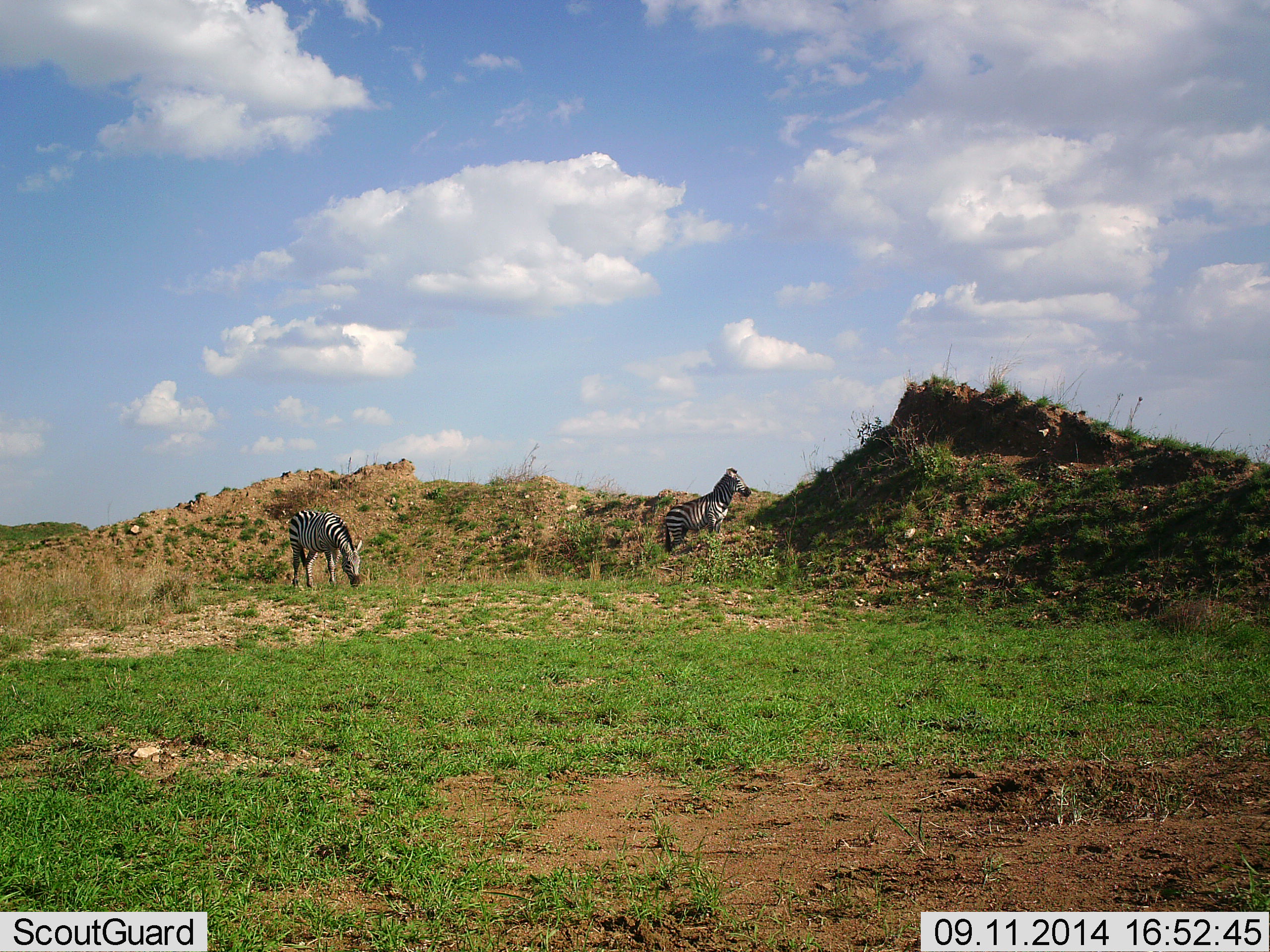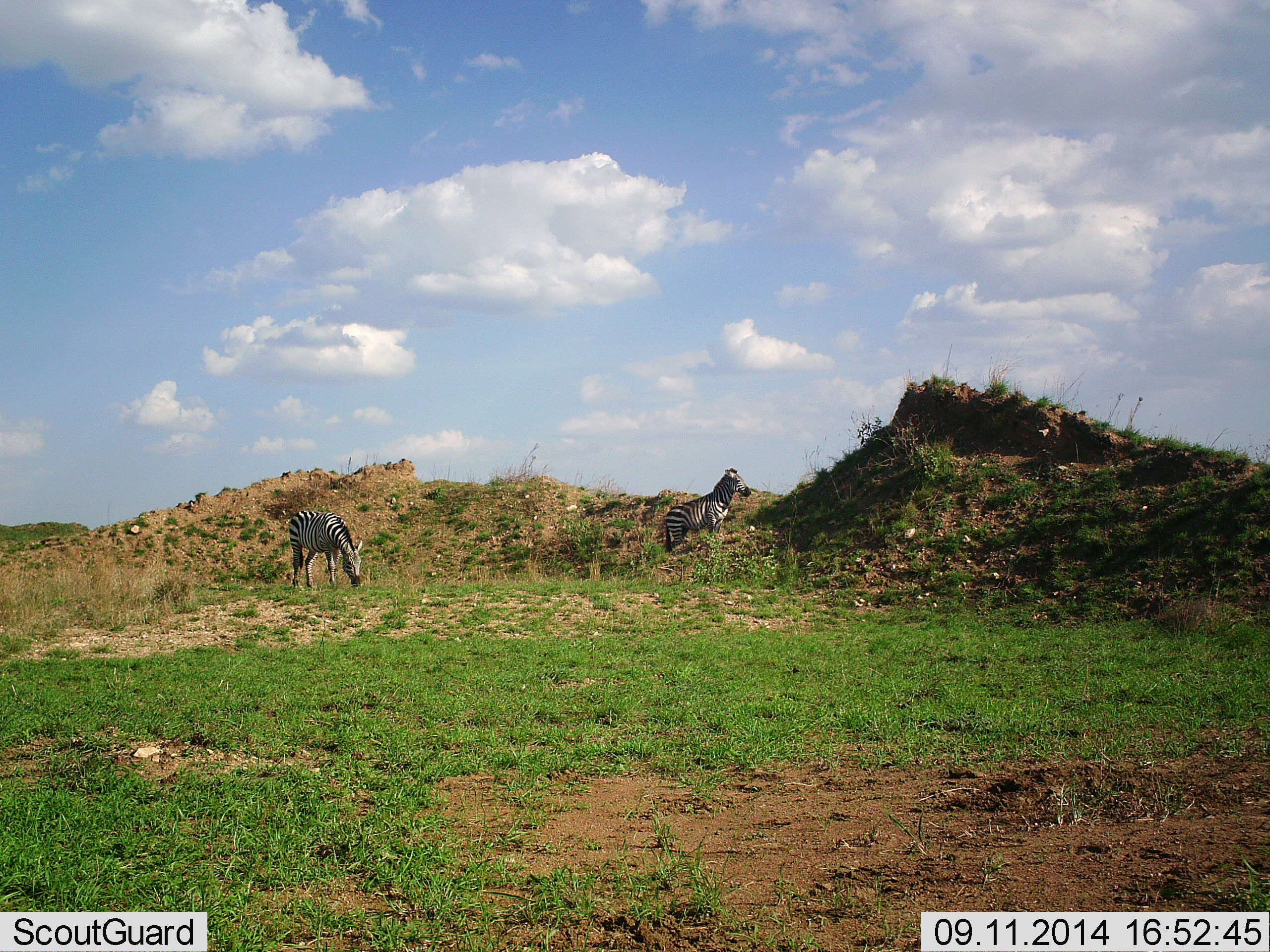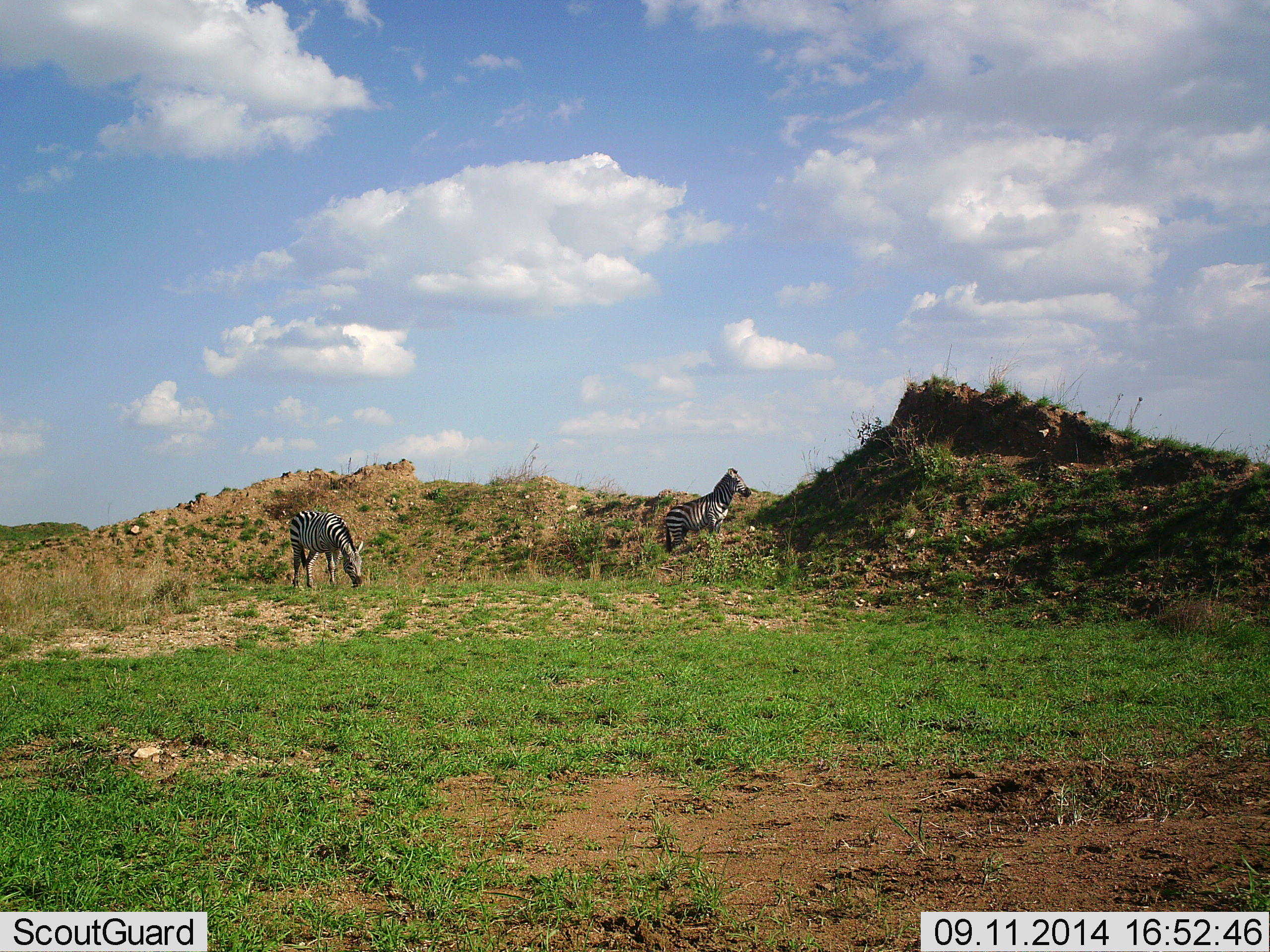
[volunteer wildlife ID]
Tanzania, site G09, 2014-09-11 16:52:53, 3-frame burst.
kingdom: Animalia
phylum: Chordata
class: Mammalia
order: Perissodactyla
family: Equidae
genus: Equus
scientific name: Equus quagga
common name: plains zebra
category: zebra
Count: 2.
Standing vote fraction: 80%.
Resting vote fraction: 10%.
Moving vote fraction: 0%.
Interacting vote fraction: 0%.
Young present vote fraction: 0%.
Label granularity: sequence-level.